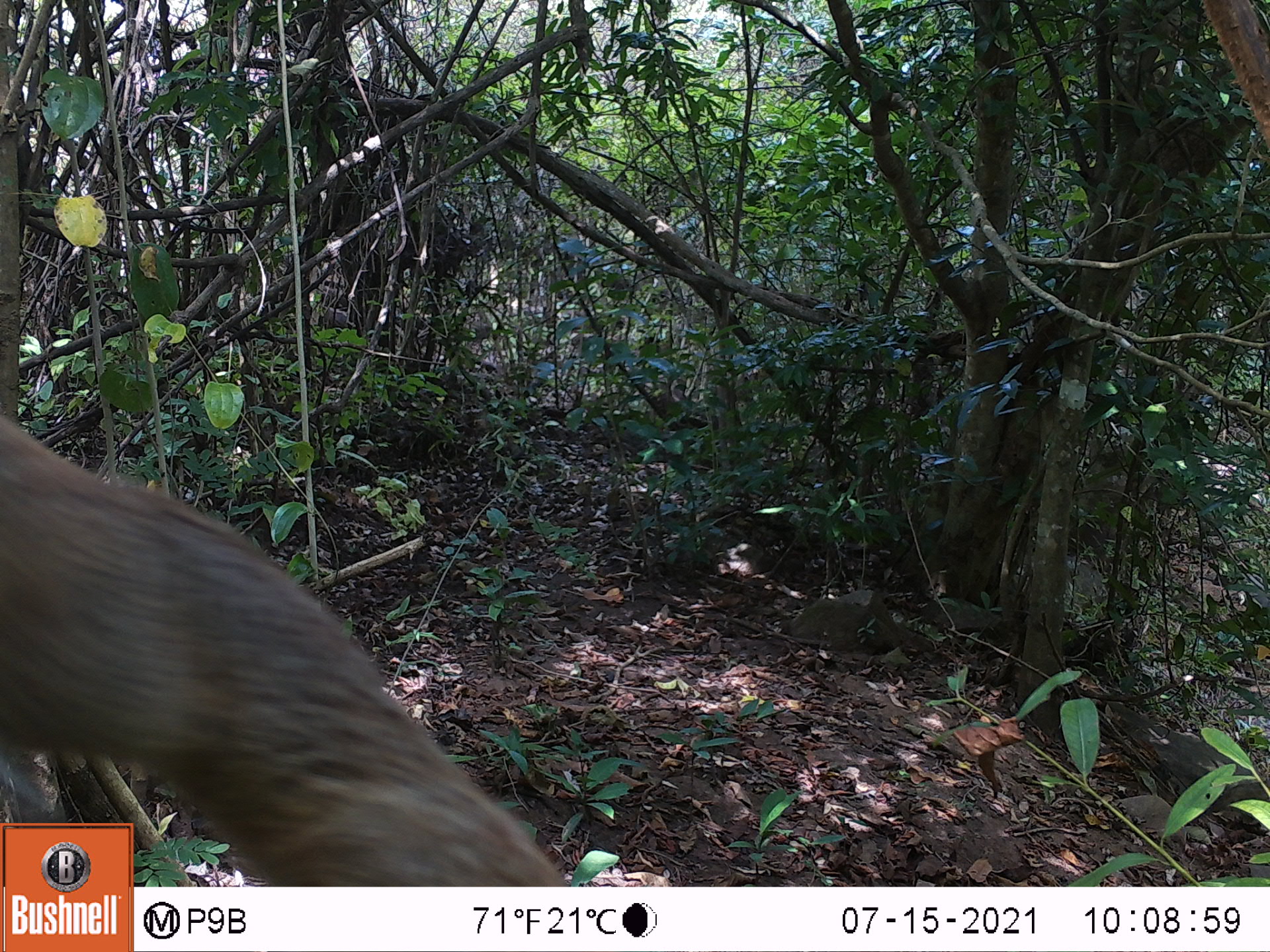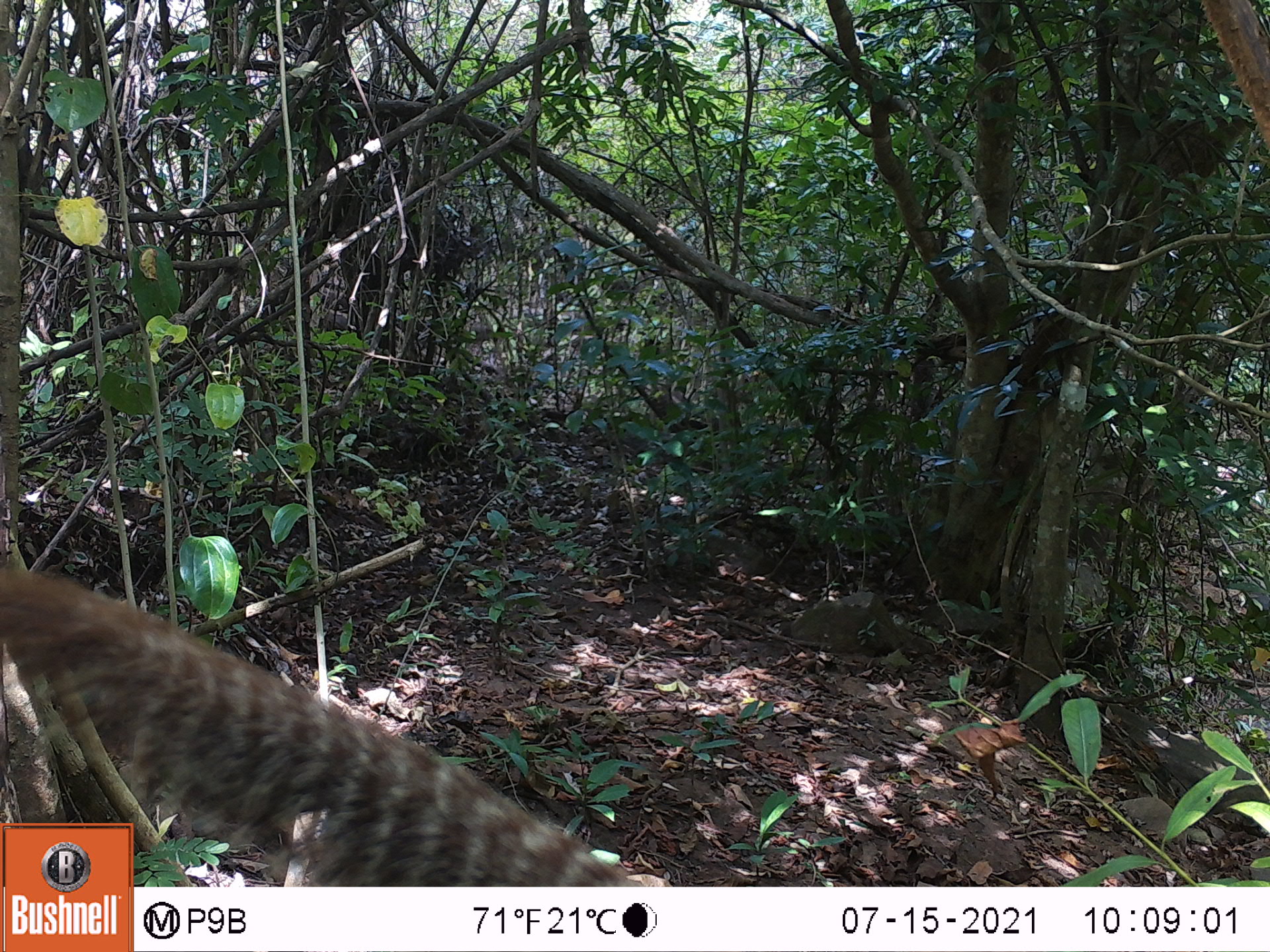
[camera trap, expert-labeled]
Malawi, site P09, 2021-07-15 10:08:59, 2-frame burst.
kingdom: Animalia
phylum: Chordata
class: Mammalia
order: Rodentia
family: Sciuridae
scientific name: Sciuridae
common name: squirrel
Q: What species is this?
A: Squirrel (Sciuridae).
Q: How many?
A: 1.